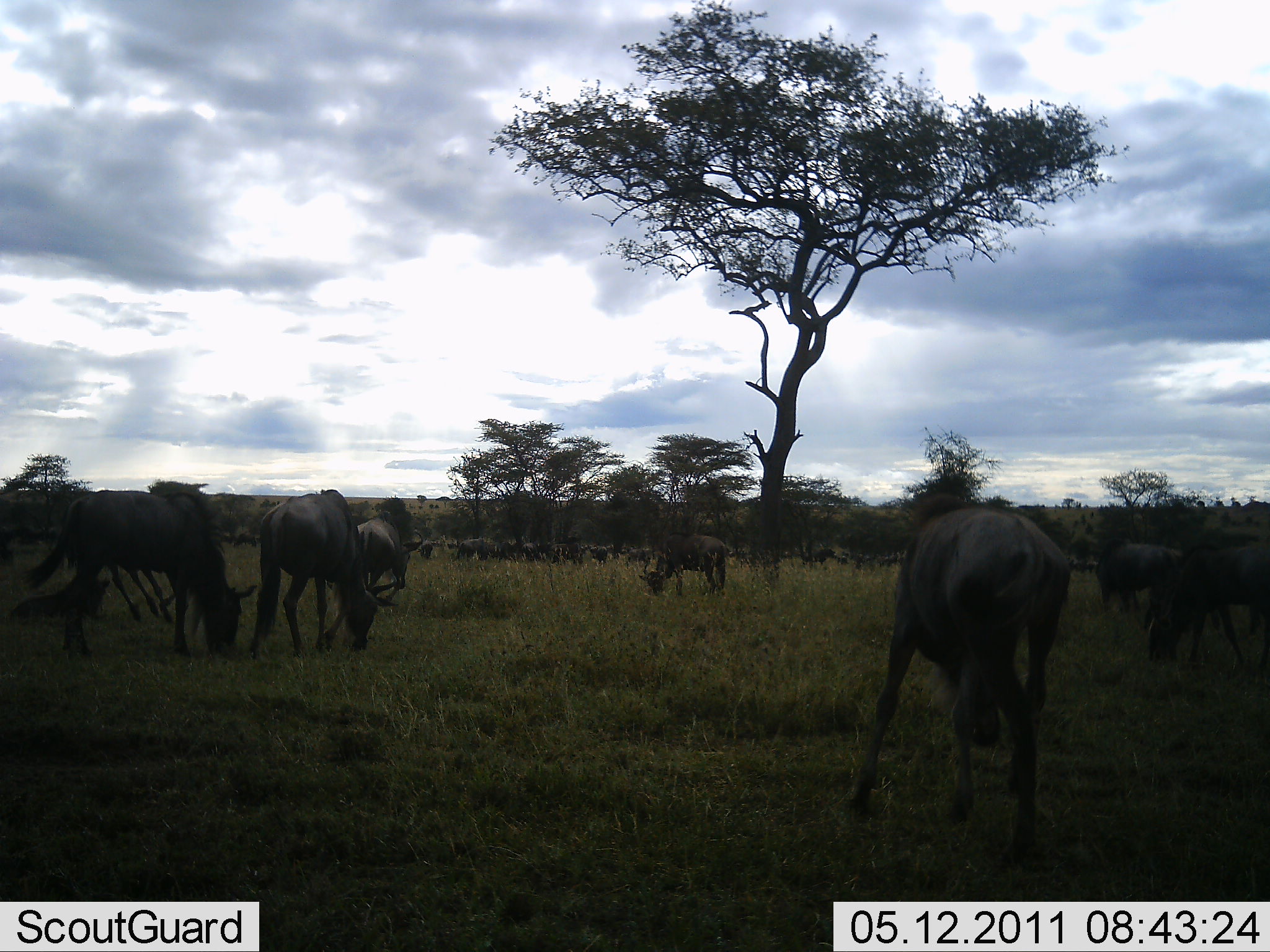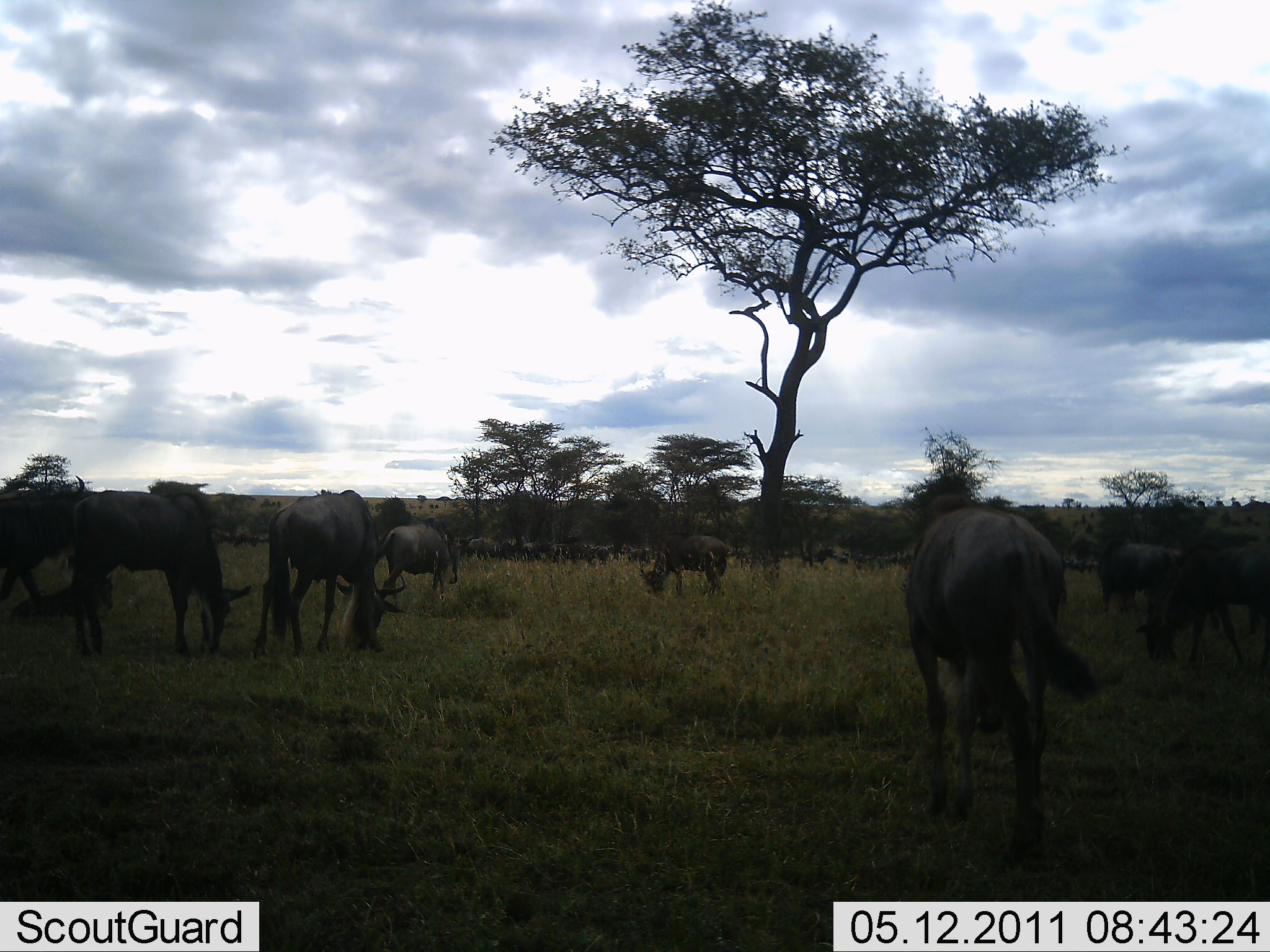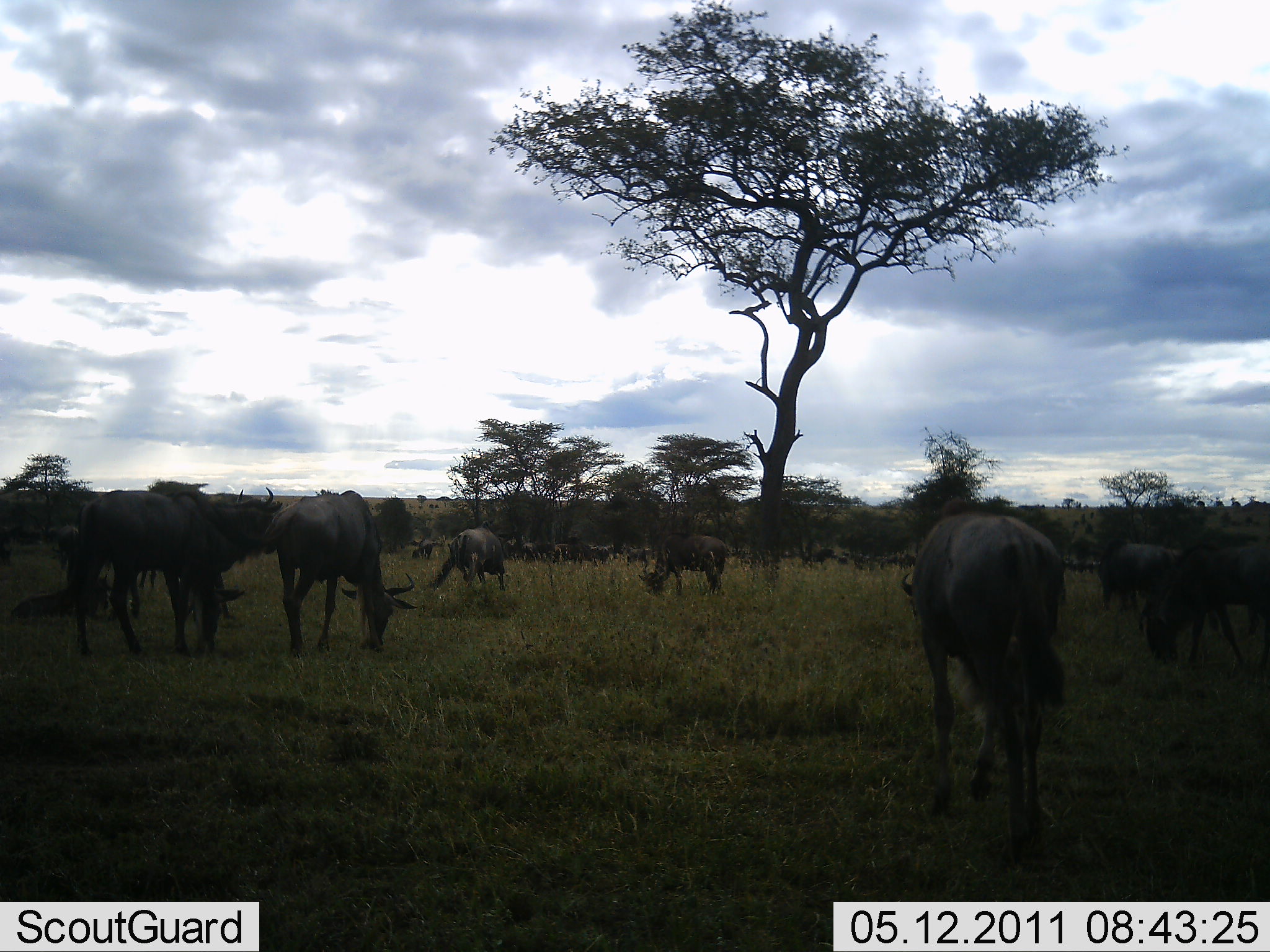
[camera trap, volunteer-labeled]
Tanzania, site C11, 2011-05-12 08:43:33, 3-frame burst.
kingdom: Animalia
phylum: Chordata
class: Mammalia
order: Artiodactyla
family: Bovidae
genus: Connochaetes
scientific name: Connochaetes taurinus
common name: blue wildebeest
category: wildebeest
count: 11-50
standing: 17%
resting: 8%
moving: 25%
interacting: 0%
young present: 0%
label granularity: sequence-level